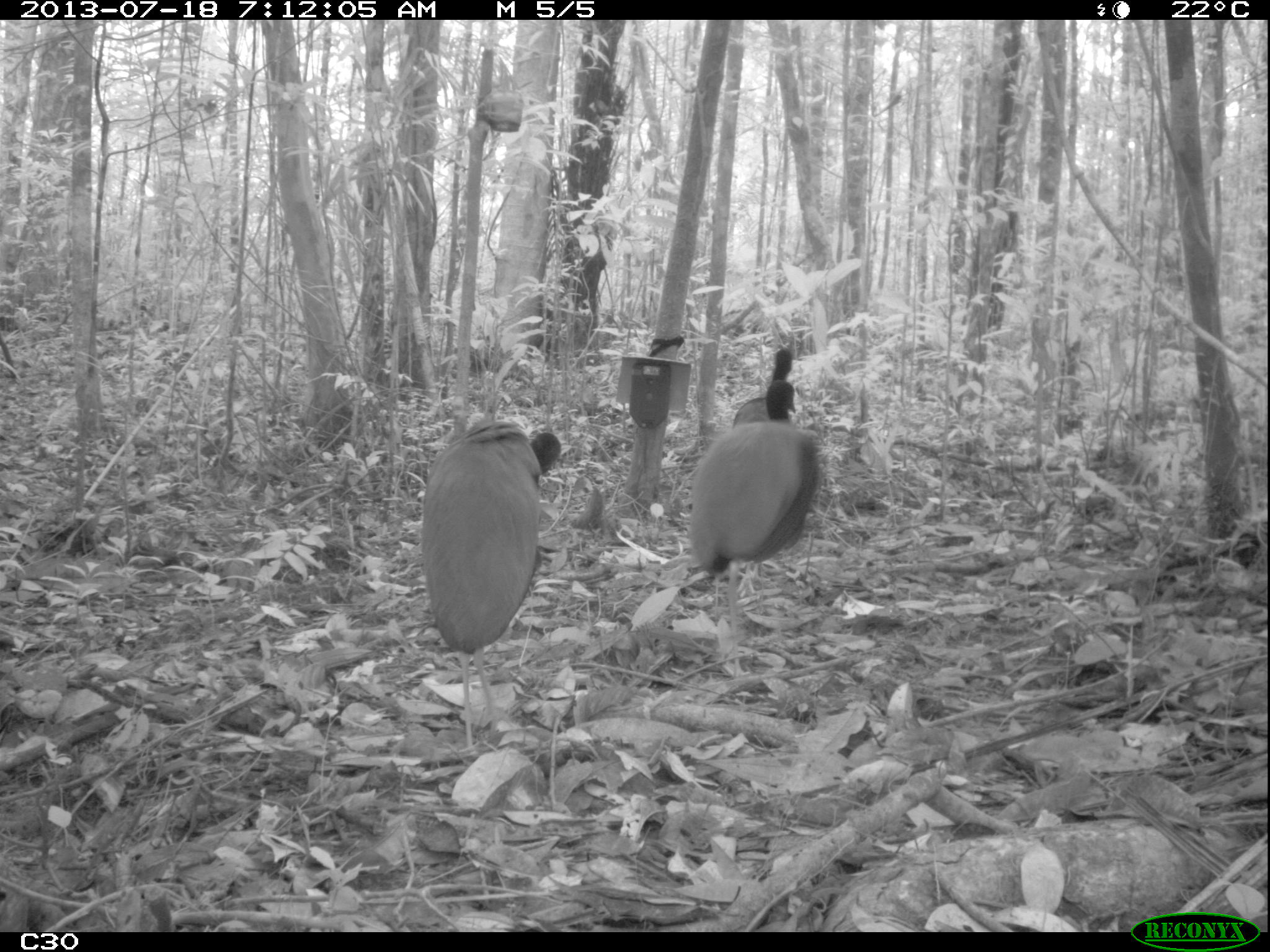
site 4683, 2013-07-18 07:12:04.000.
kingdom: Animalia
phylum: Chordata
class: Aves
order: Gruiformes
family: Psophiidae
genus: Psophia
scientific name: Psophia crepitans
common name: gray-winged trumpeter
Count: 3.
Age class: adult.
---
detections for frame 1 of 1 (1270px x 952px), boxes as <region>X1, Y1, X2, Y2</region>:
psophia crepitans: <region>421, 415, 569, 747</region>; <region>686, 379, 819, 631</region>; <region>731, 347, 793, 427</region>